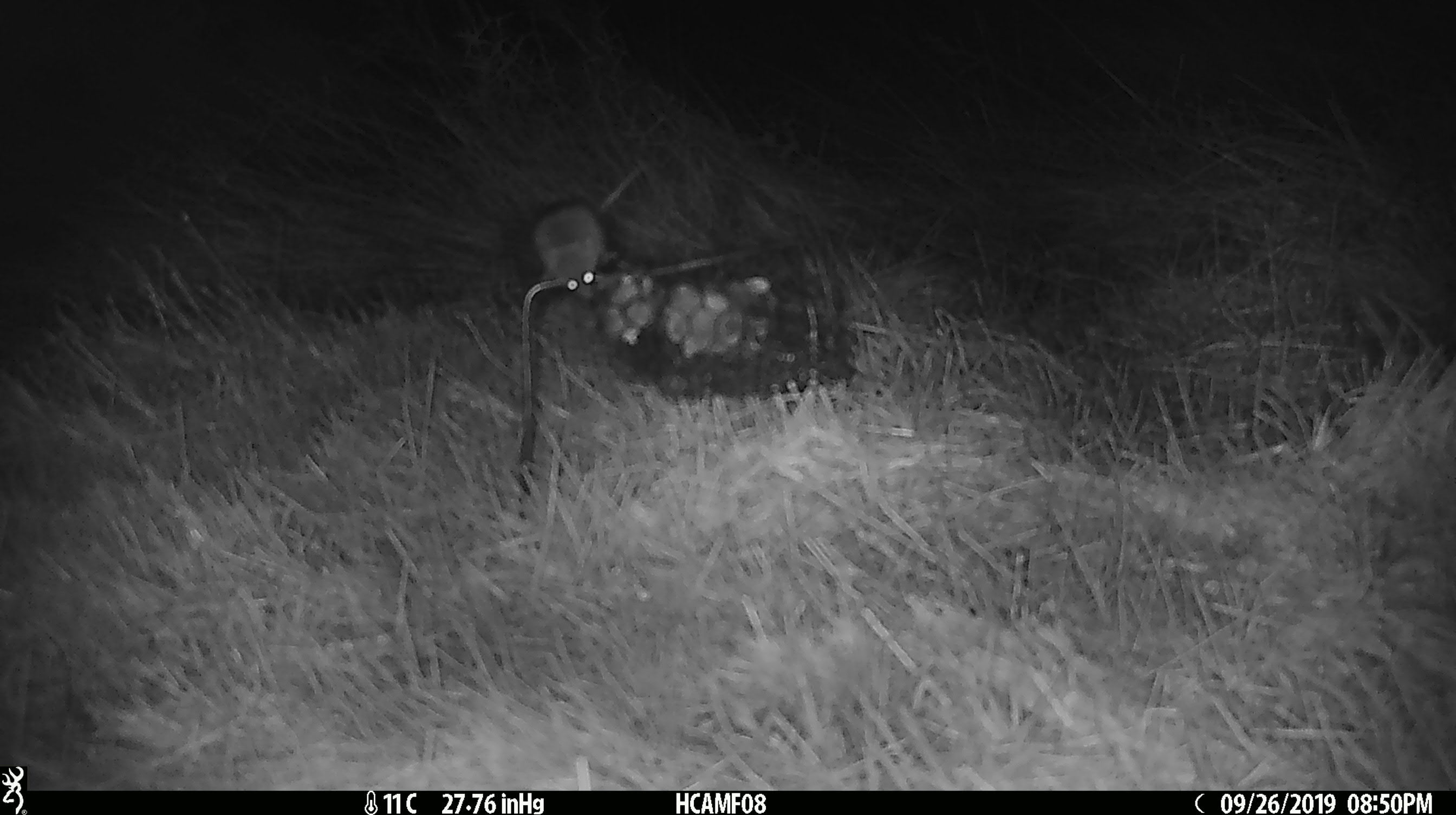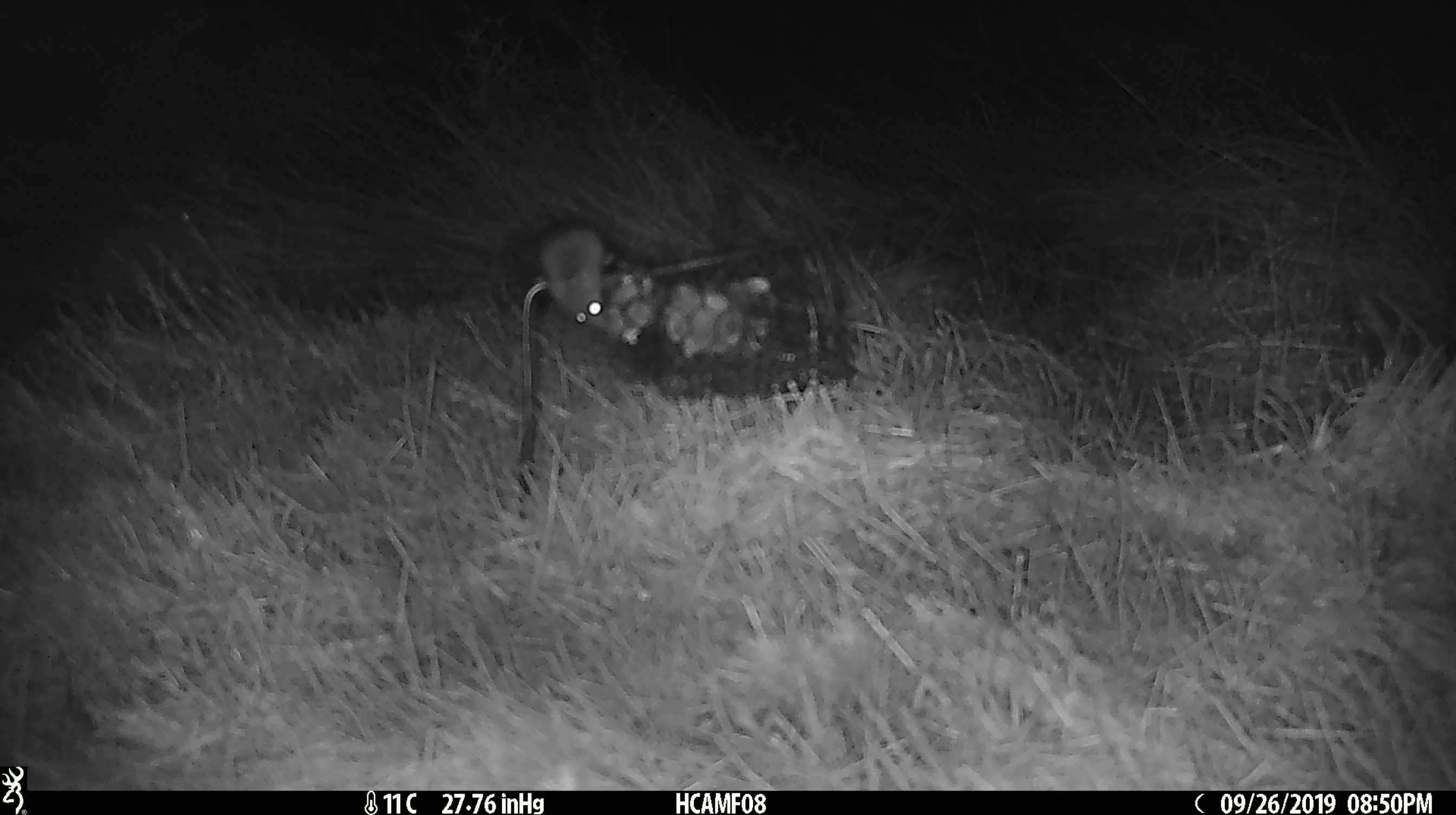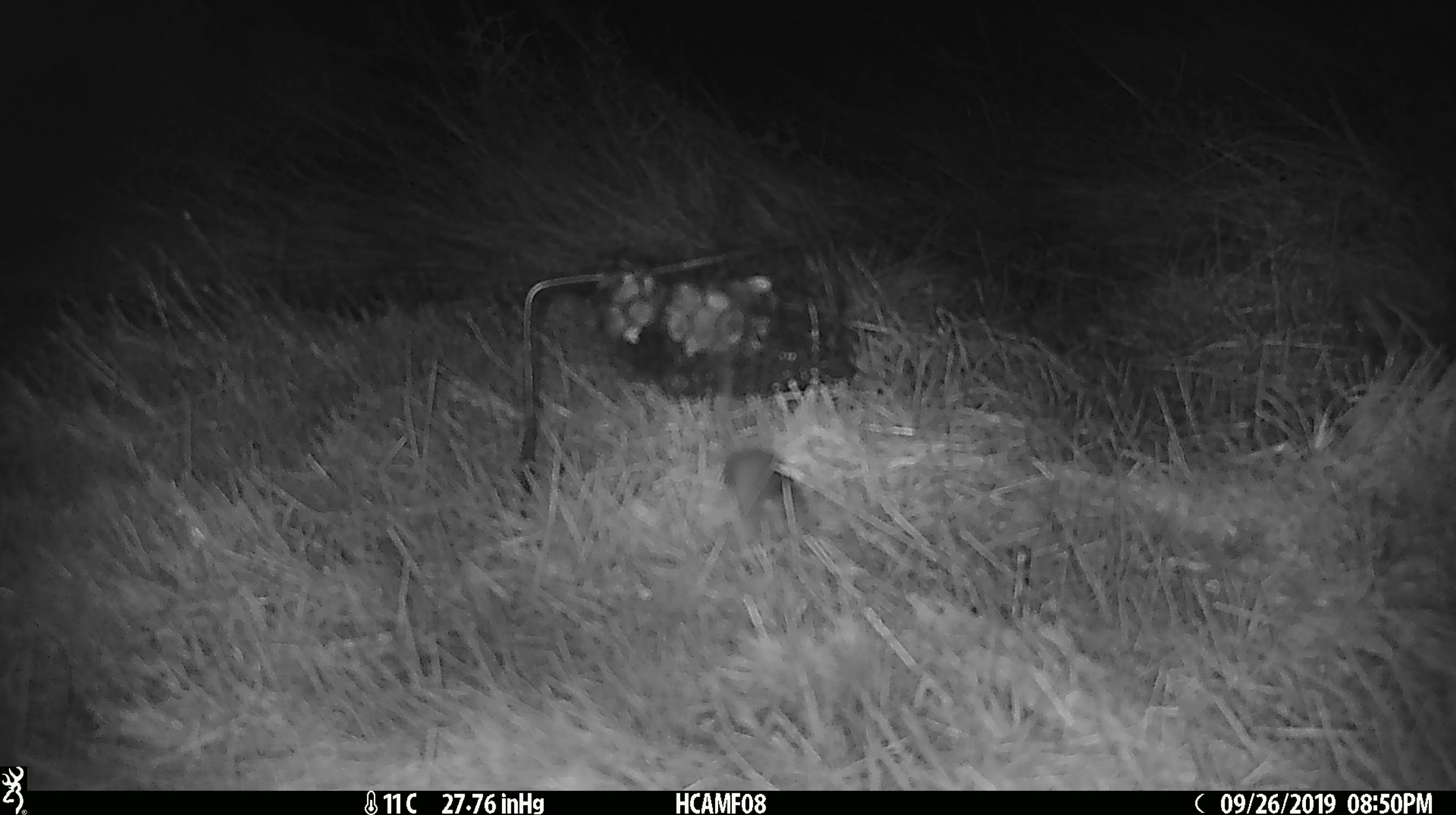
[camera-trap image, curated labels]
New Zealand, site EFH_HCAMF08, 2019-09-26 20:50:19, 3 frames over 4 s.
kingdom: Animalia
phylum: Chordata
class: Mammalia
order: Rodentia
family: Muridae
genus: Mus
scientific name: Mus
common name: mouse